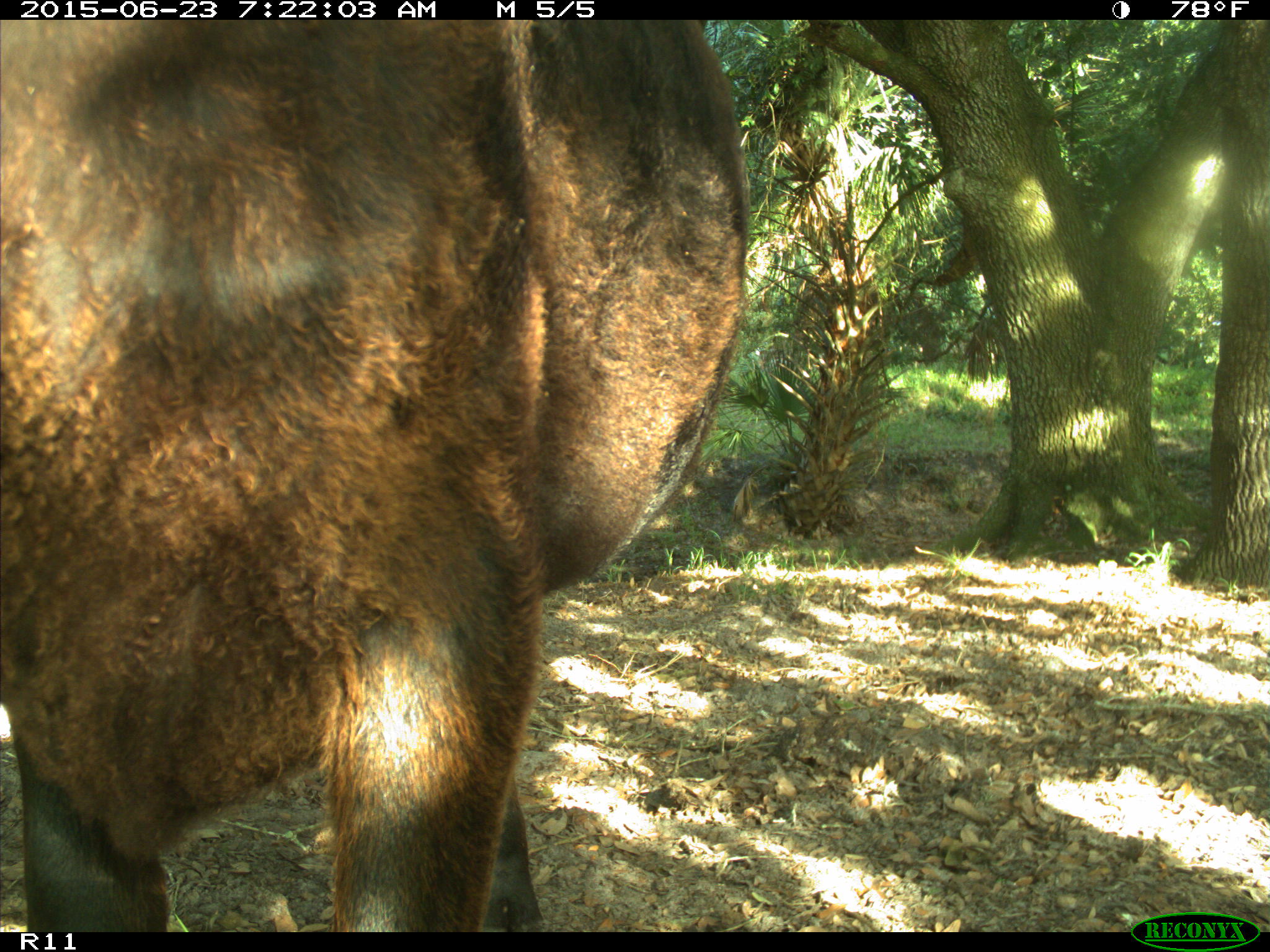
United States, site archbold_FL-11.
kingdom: Animalia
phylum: Chordata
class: Mammalia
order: Artiodactyla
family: Bovidae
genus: Bos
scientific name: Bos taurus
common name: domestic cow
Bos taurus (domestic cow).